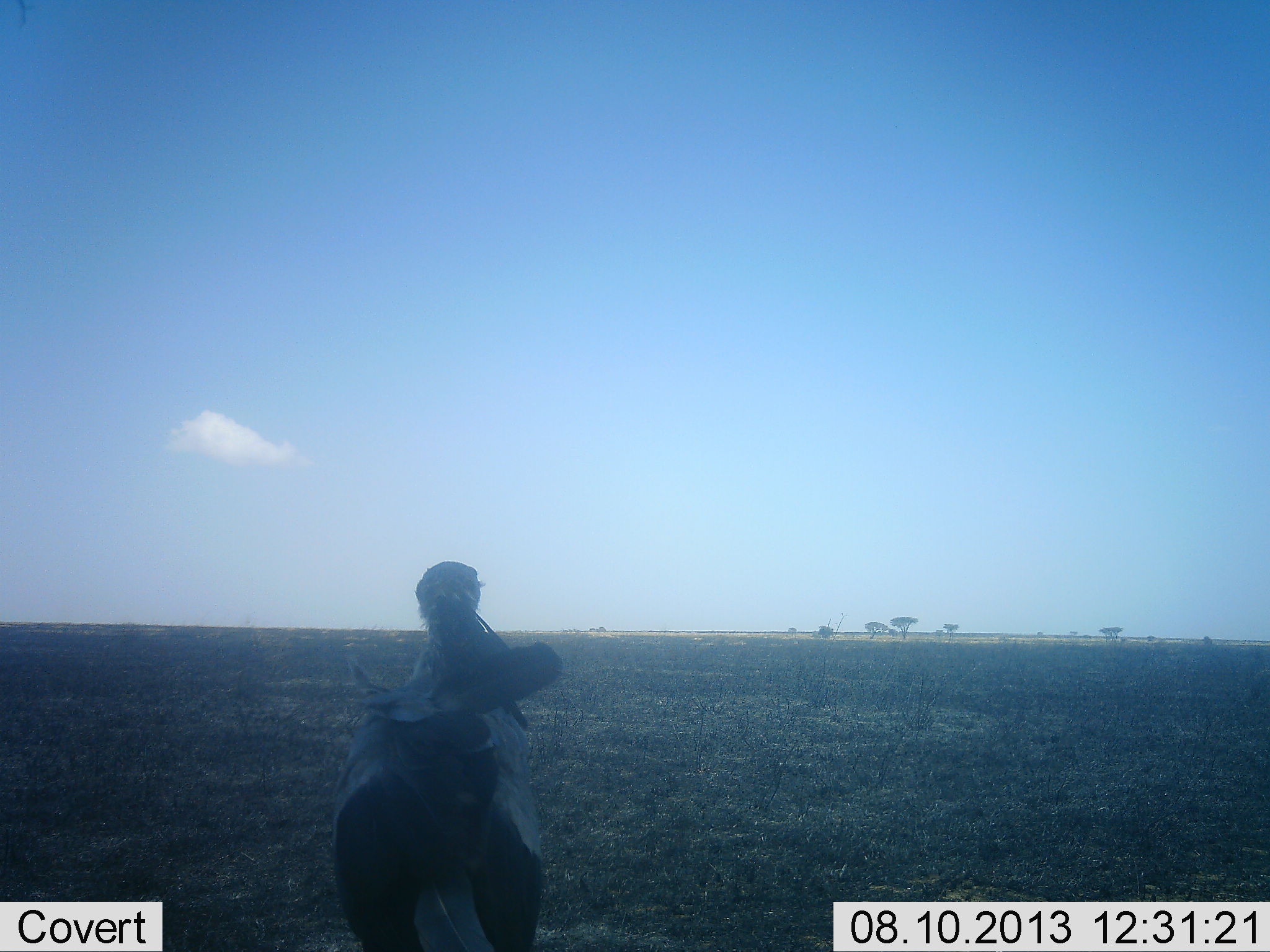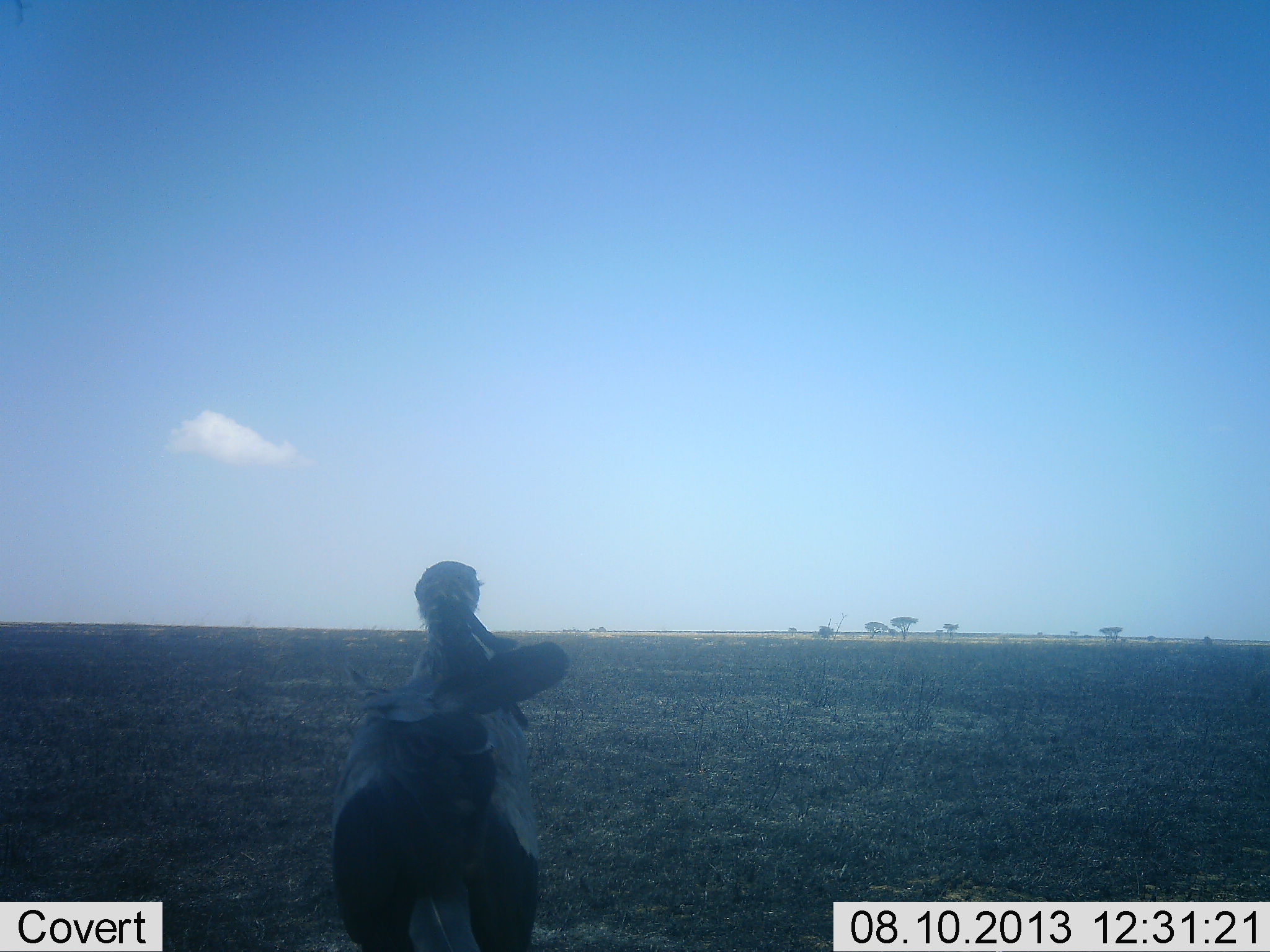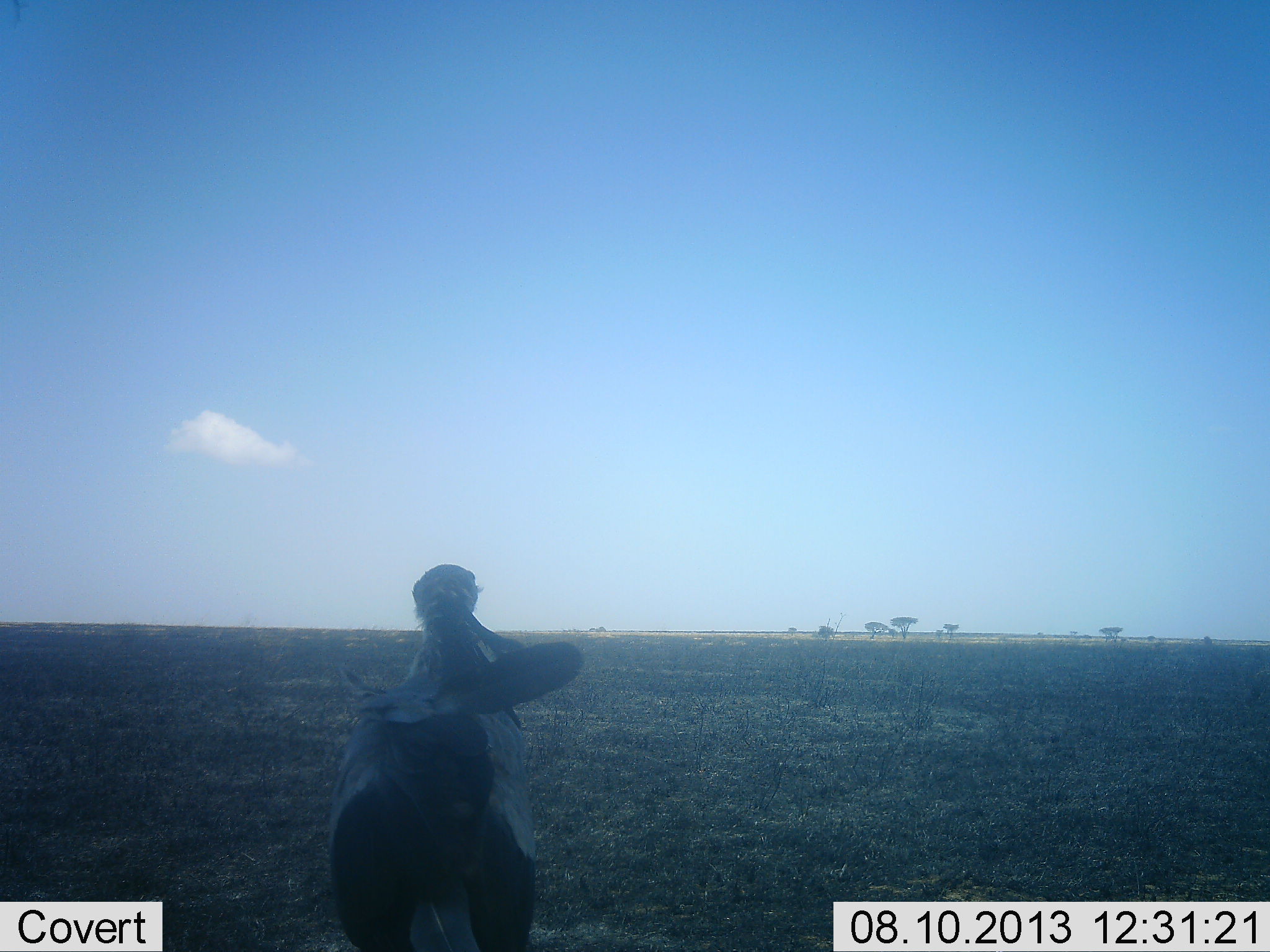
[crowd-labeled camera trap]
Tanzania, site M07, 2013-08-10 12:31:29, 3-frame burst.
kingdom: Animalia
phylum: Chordata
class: Aves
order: Accipitriformes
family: Sagittariidae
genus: Sagittarius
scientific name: Sagittarius serpentarius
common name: secretary bird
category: secretarybird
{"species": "secretarybird (secretary bird) (Sagittarius serpentarius)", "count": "1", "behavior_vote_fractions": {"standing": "92%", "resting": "4%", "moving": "8%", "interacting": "0%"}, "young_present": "0%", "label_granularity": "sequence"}